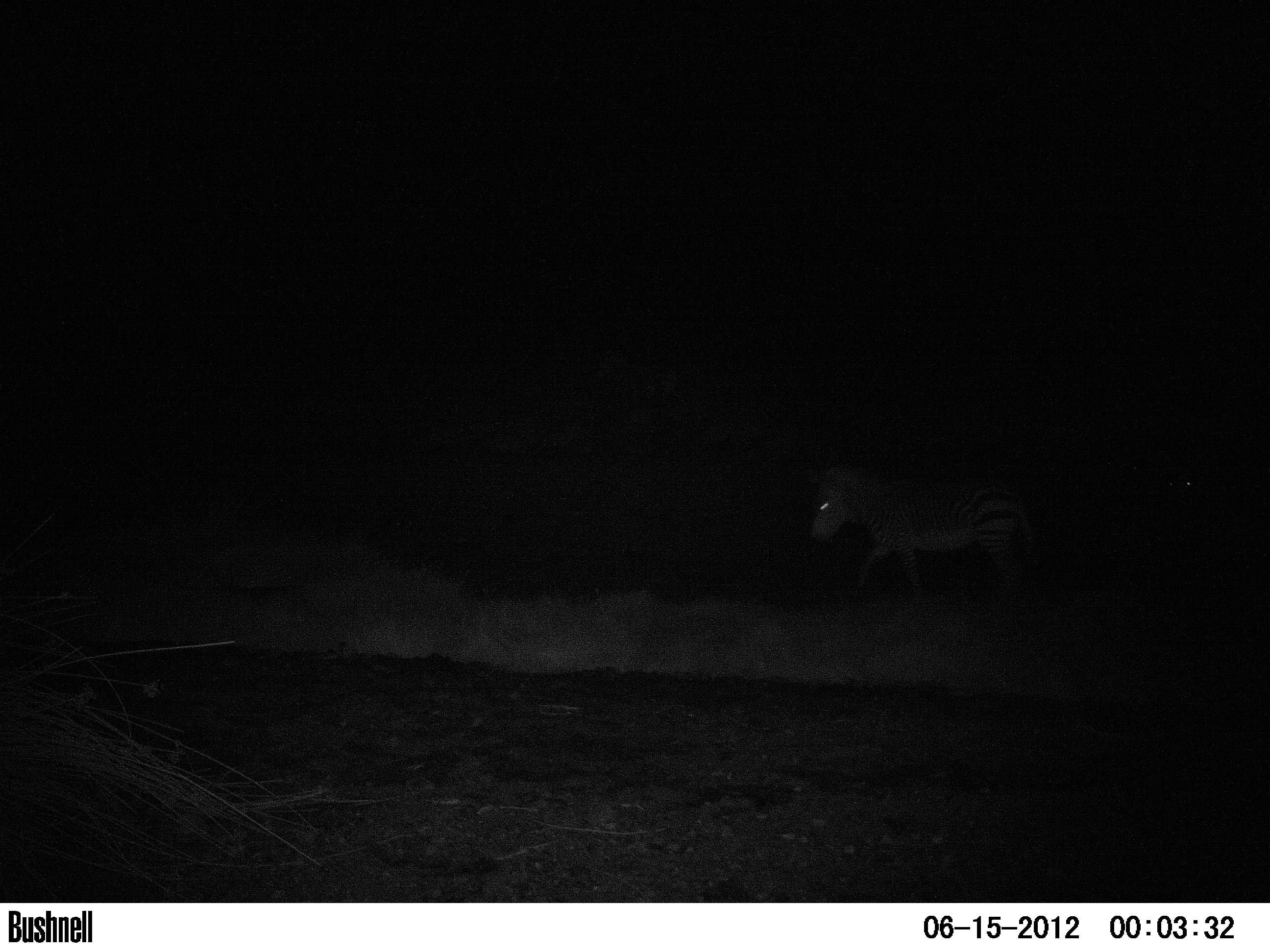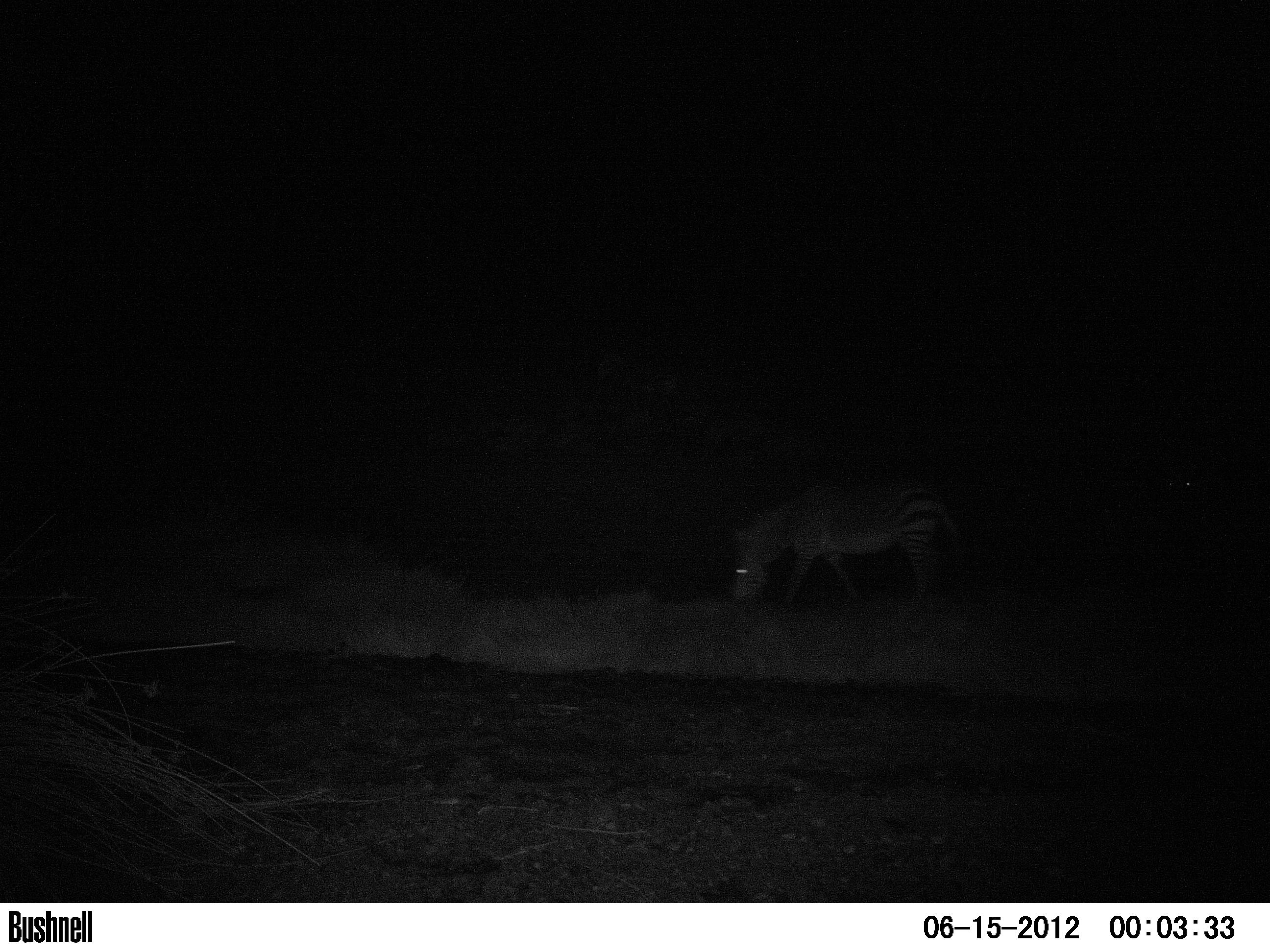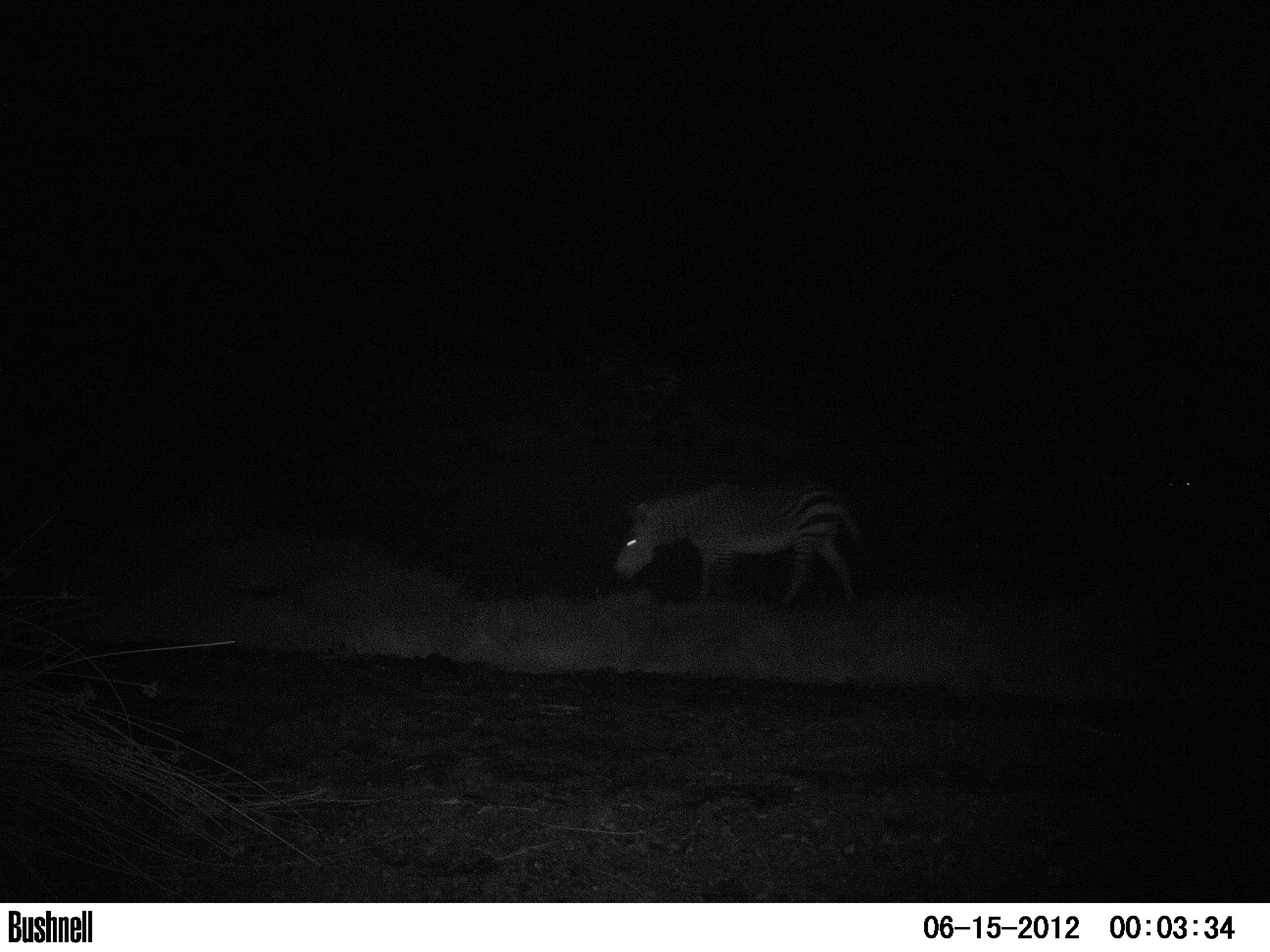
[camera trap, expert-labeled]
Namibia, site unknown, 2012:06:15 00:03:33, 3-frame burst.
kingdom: Animalia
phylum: Chordata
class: Mammalia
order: Perissodactyla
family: Equidae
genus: Equus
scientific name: Equus zebra hartmannae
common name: hartmann's mountain zebra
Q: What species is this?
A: Equus zebra hartmannae (hartmann's mountain zebra).